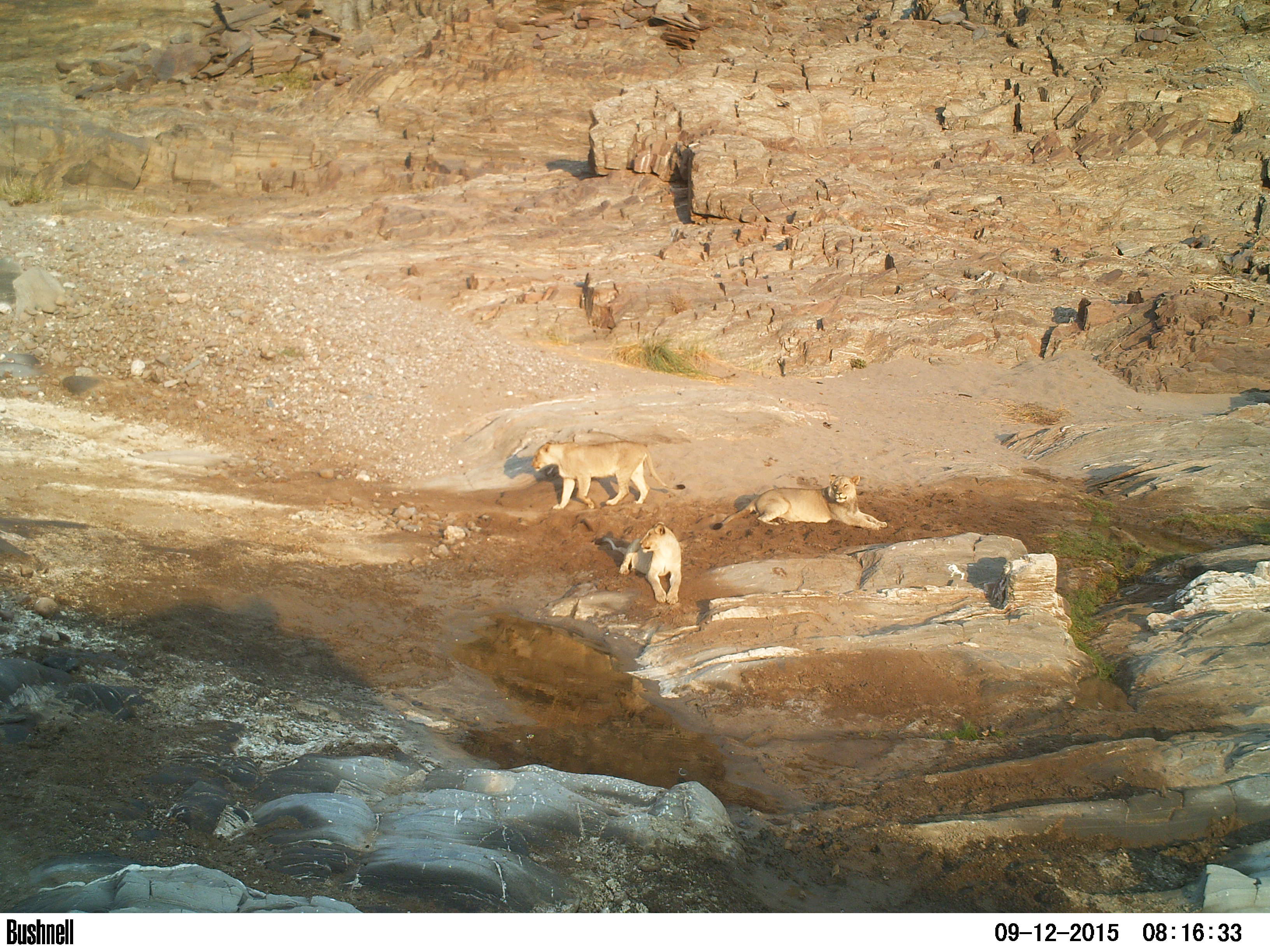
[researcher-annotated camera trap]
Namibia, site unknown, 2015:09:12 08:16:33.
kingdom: Animalia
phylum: Chordata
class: Mammalia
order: Carnivora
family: Felidae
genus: Panthera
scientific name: Panthera leo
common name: lion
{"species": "Panthera leo (lion)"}